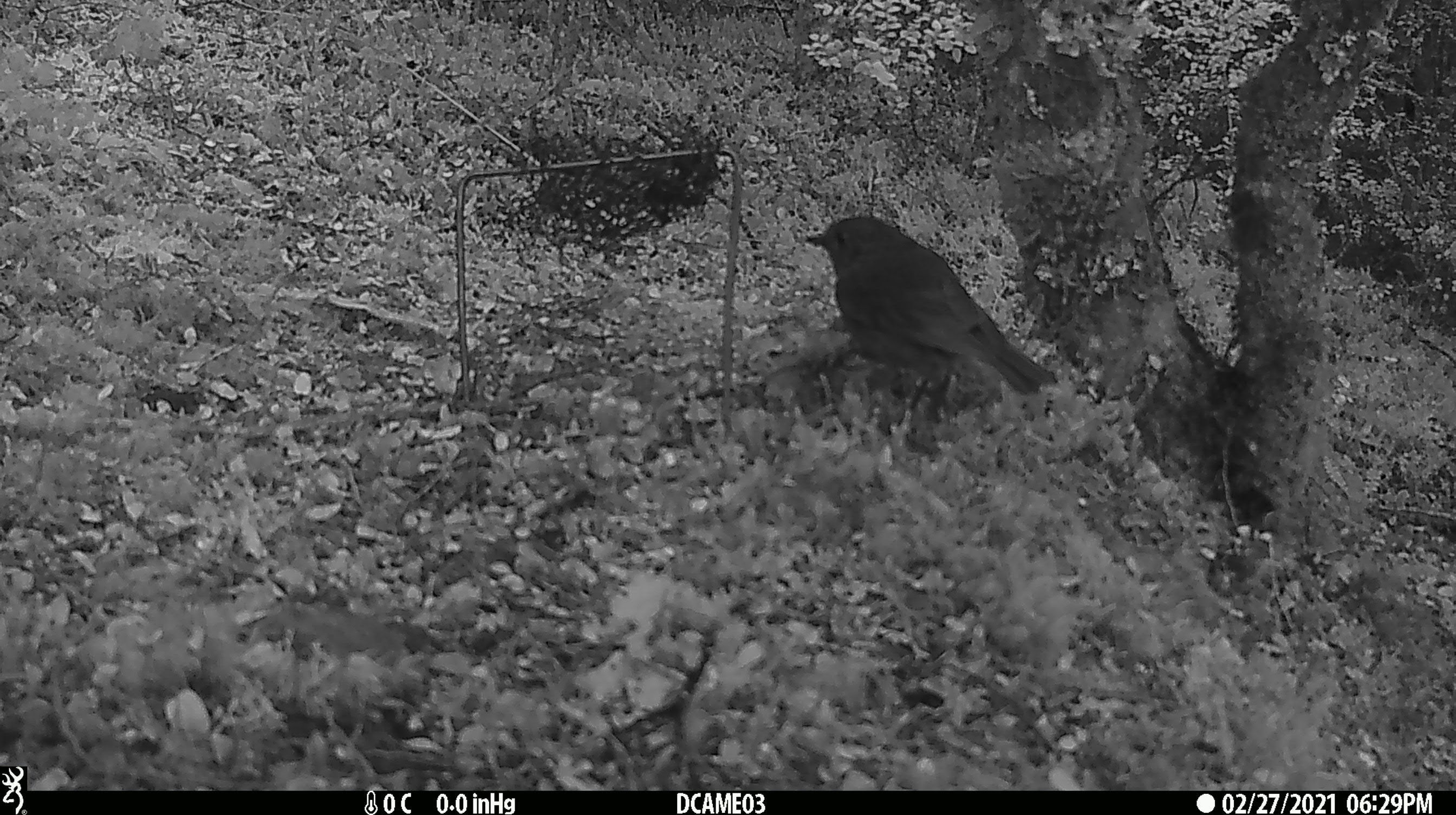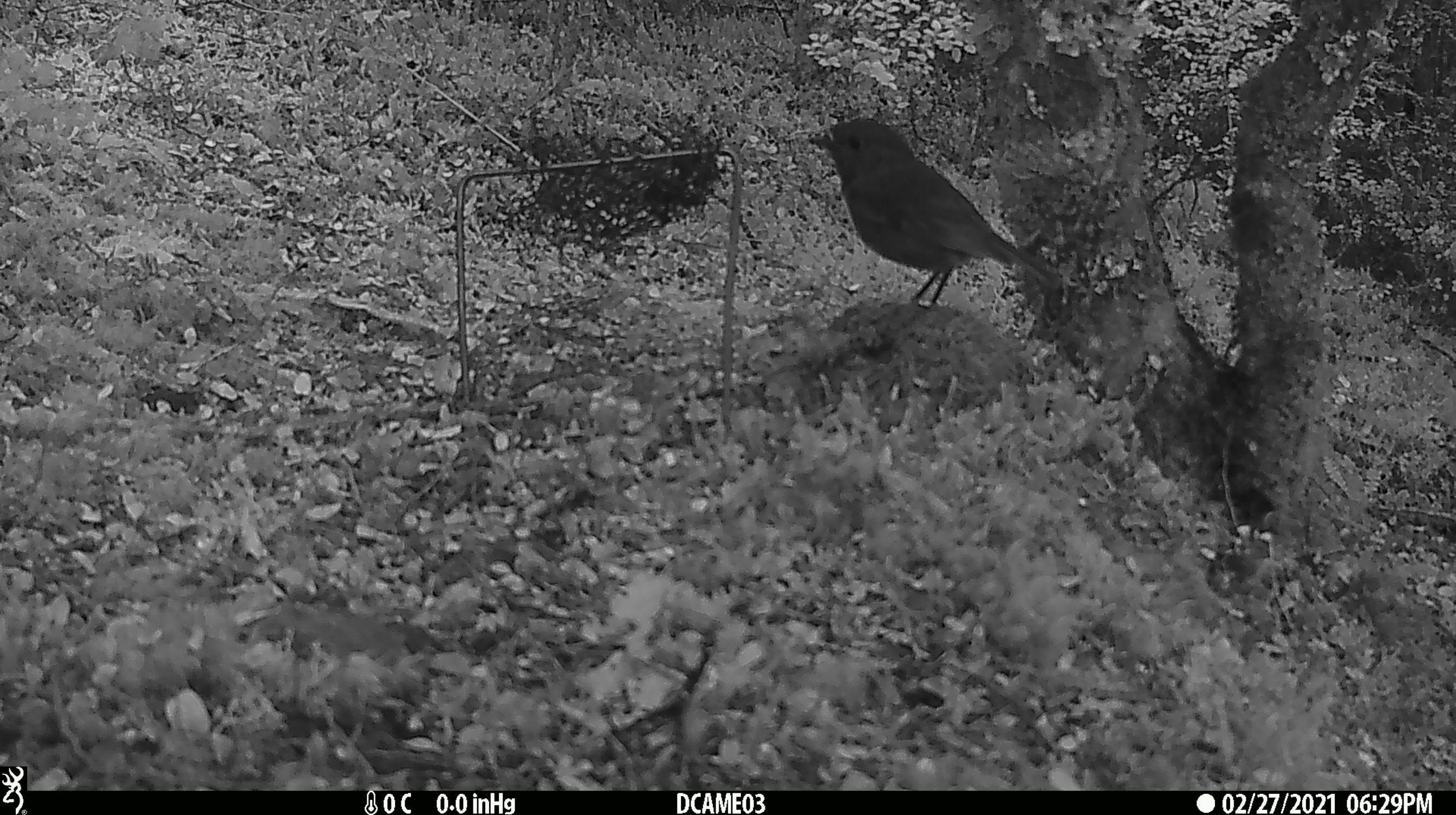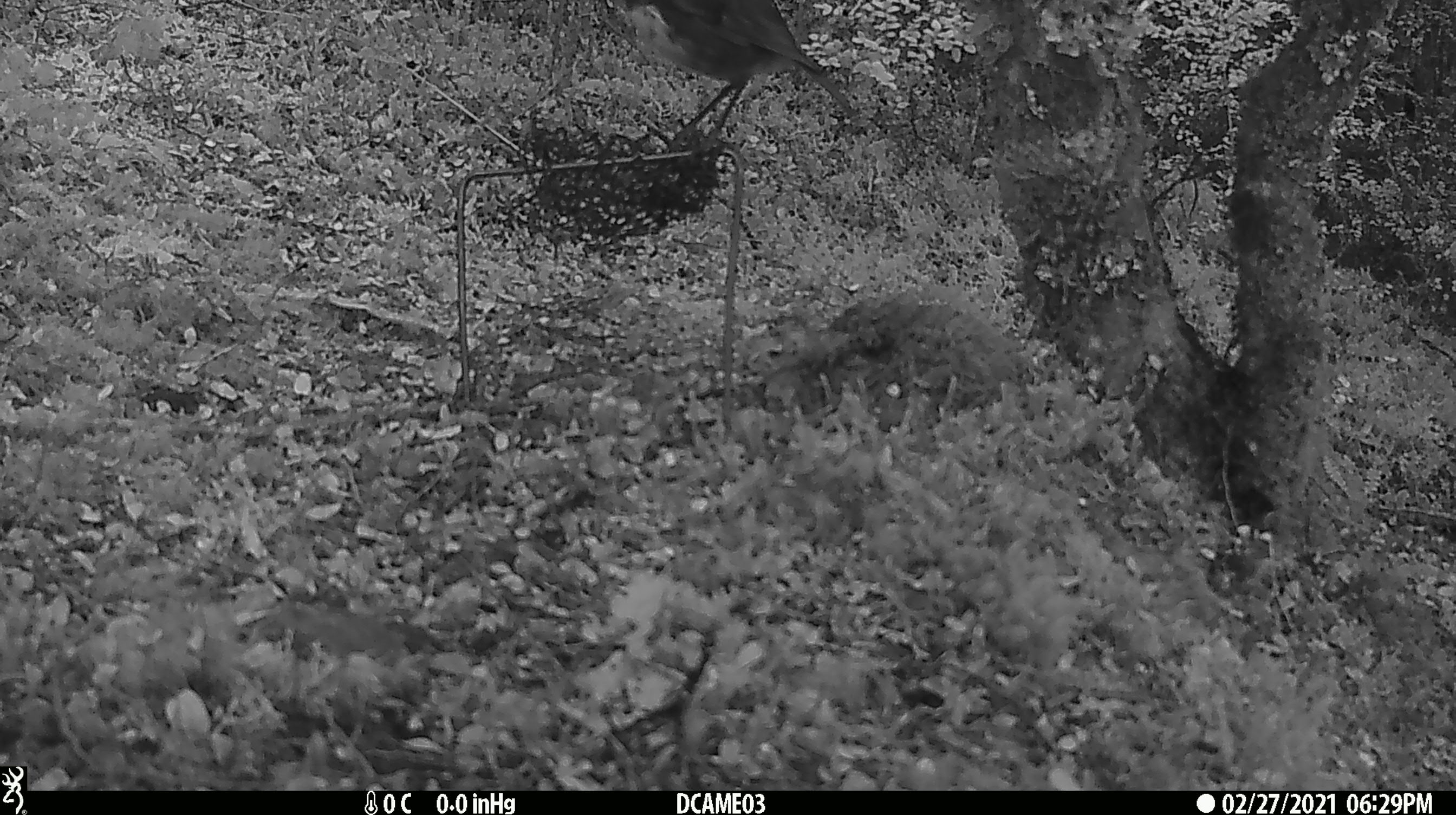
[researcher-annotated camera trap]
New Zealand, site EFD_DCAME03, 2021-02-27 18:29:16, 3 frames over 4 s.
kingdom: Animalia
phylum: Chordata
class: Aves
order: Passeriformes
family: Turdidae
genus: Turdus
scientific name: Turdus merula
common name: eurasian blackbird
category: blackbird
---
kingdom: Animalia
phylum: Chordata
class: Aves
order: Passeriformes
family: Petroicidae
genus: Petroica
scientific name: Petroica australis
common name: new zealand robin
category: robin